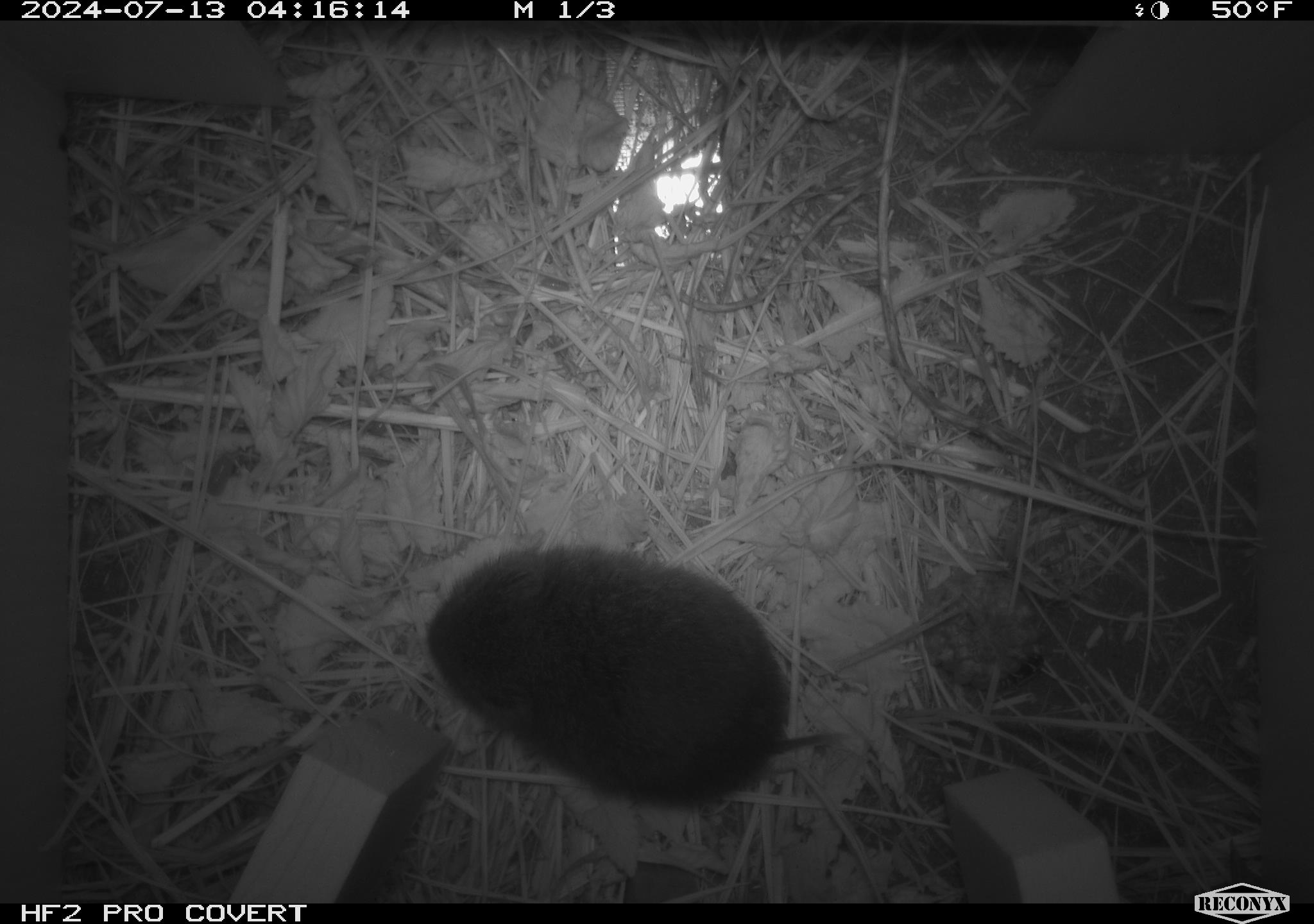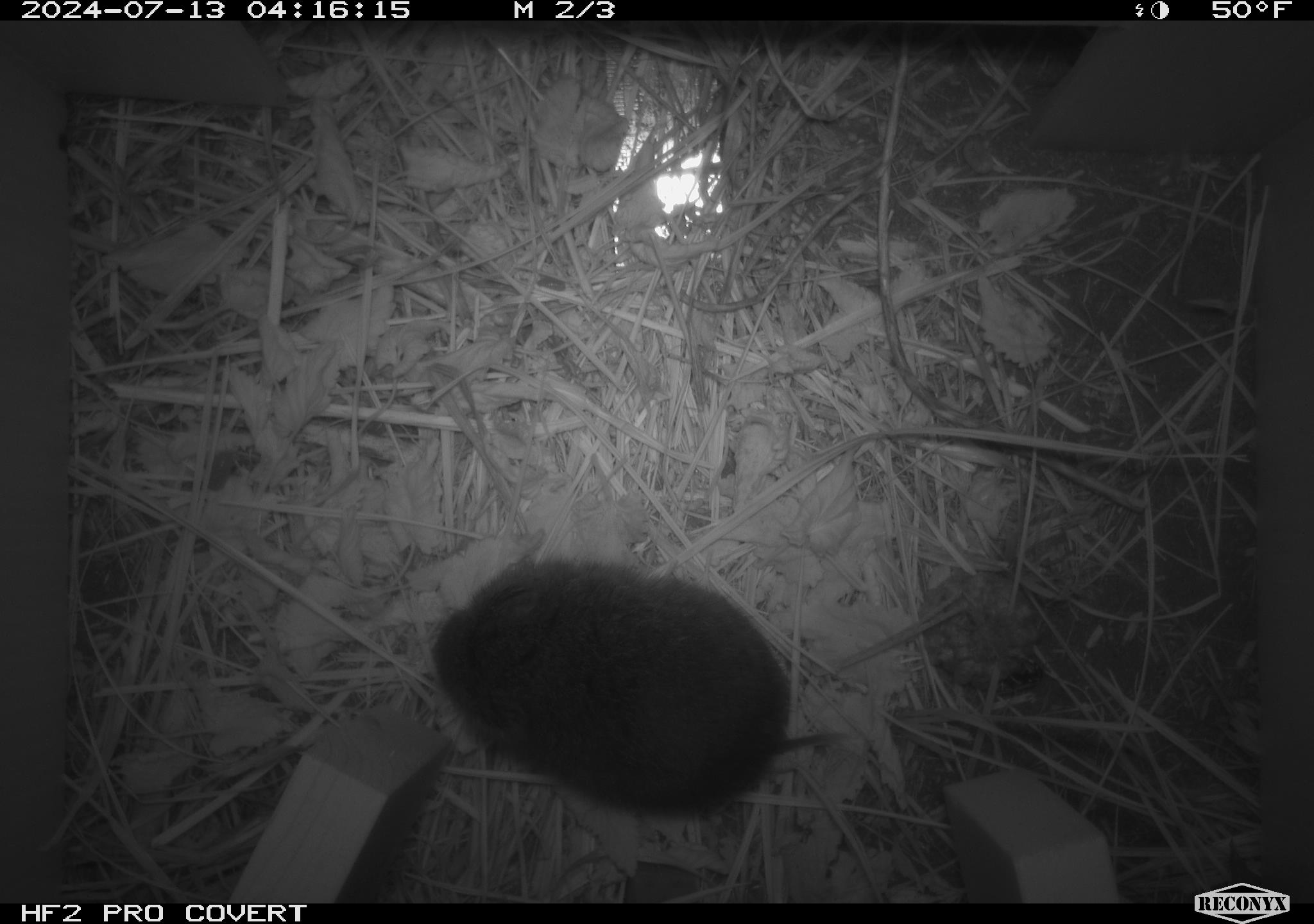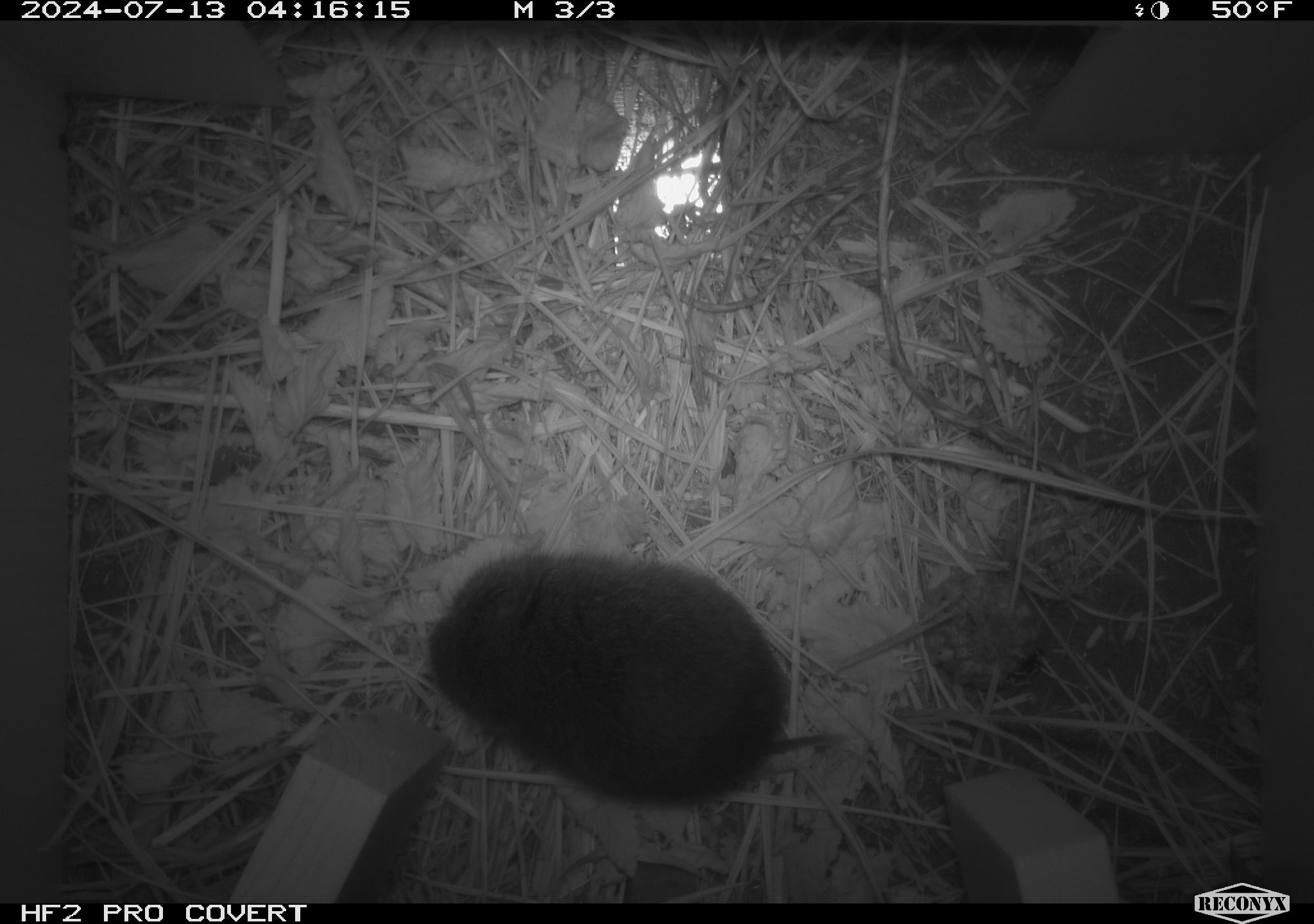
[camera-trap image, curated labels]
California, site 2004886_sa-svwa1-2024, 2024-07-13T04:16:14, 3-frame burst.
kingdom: Animalia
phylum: Chordata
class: Mammalia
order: Rodentia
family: Cricetidae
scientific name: Arvicolinae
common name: voles, lemmings, and muskrats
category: arvicolinae subfamily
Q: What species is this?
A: Arvicolinae subfamily (voles, lemmings, and muskrats) (Arvicolinae).